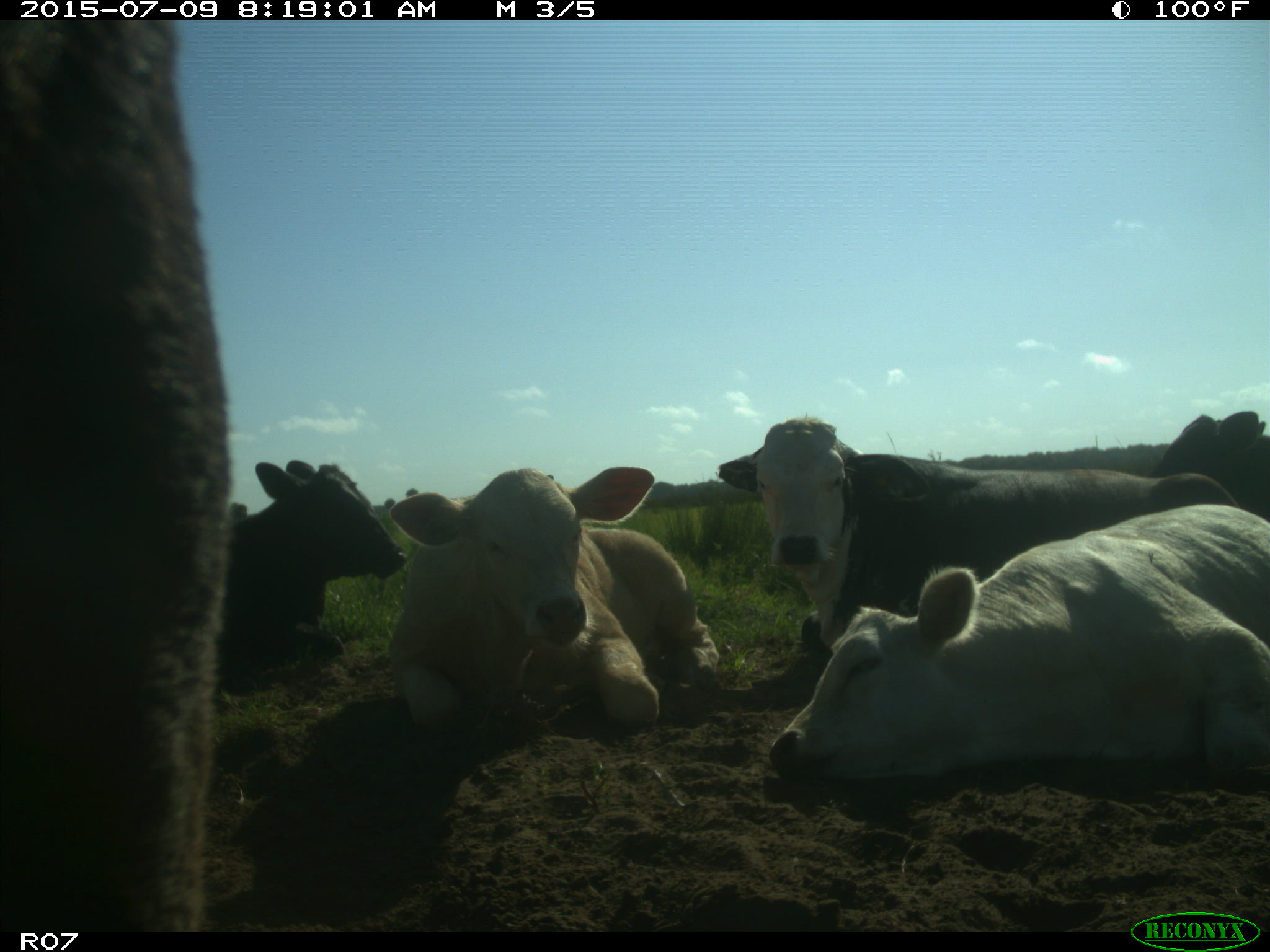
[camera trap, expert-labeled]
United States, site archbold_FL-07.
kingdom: Animalia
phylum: Chordata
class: Mammalia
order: Artiodactyla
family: Bovidae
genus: Bos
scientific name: Bos taurus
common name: domestic cow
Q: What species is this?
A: Bos taurus (domestic cow).